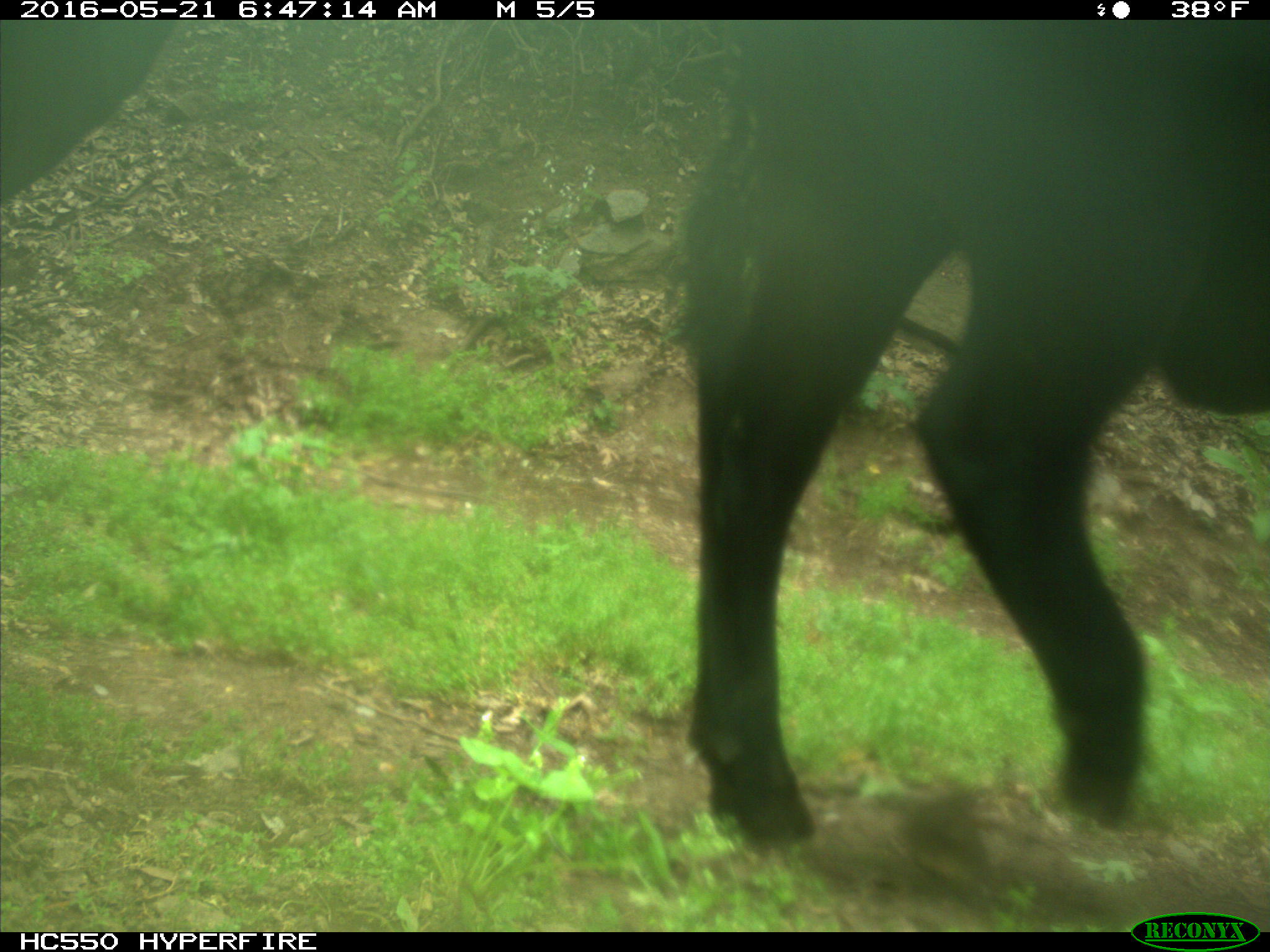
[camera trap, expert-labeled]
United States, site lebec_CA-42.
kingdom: Animalia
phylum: Chordata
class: Mammalia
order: Artiodactyla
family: Bovidae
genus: Bos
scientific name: Bos taurus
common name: domestic cow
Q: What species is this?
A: Bos taurus (domestic cow).